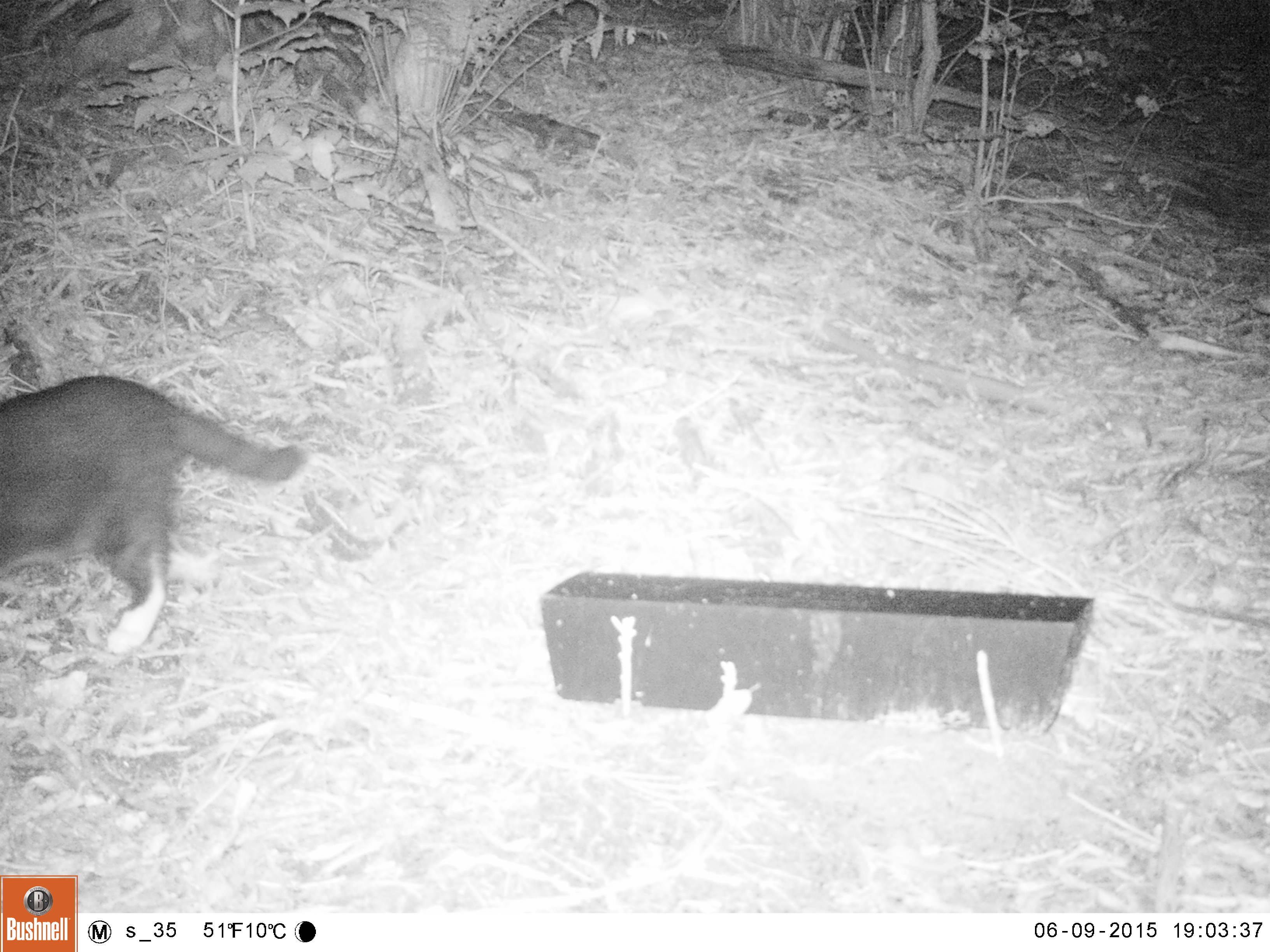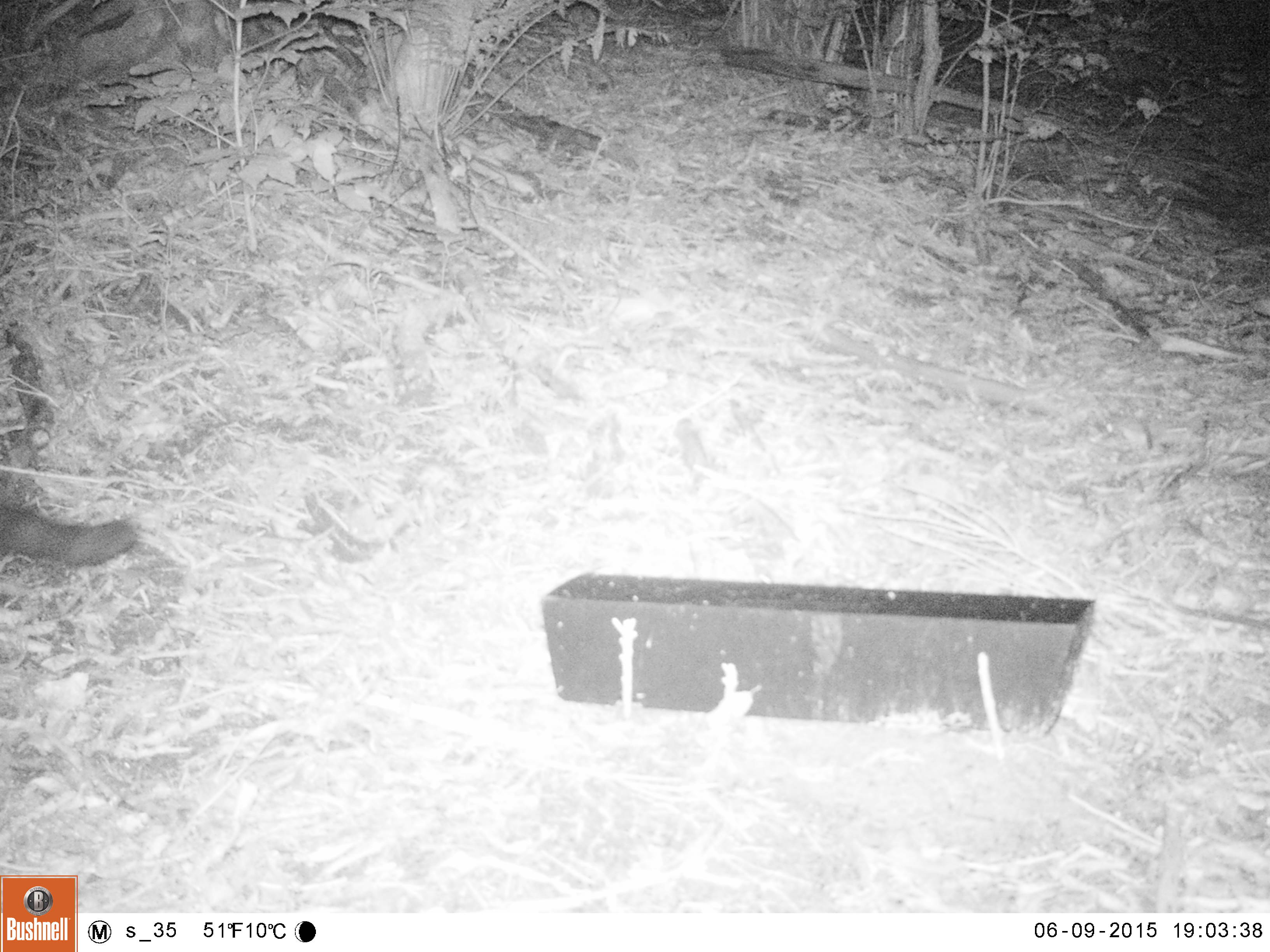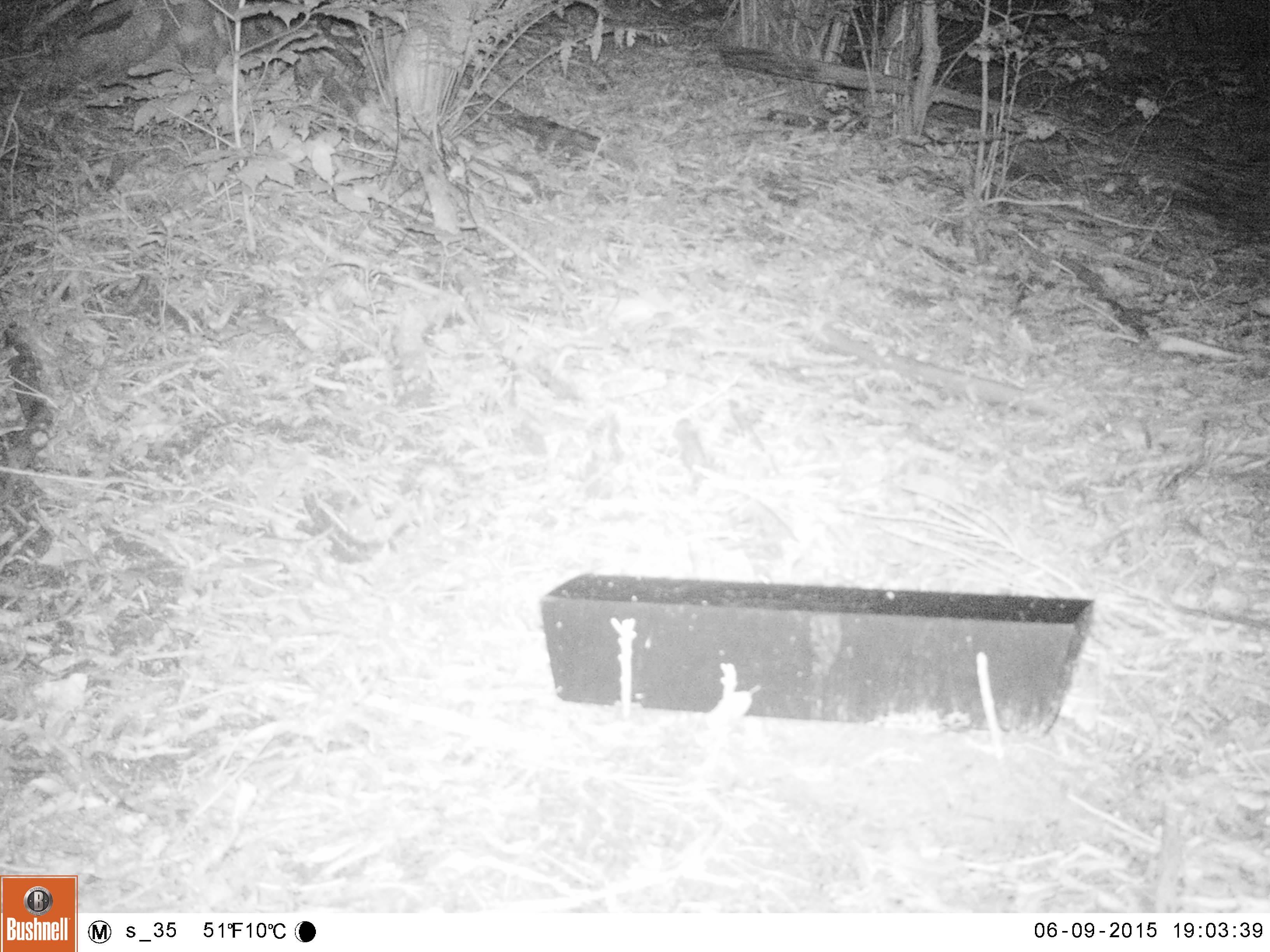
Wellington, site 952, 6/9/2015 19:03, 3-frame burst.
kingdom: Animalia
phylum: Chordata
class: Mammalia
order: Carnivora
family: Felidae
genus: Felis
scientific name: Felis catus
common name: cat